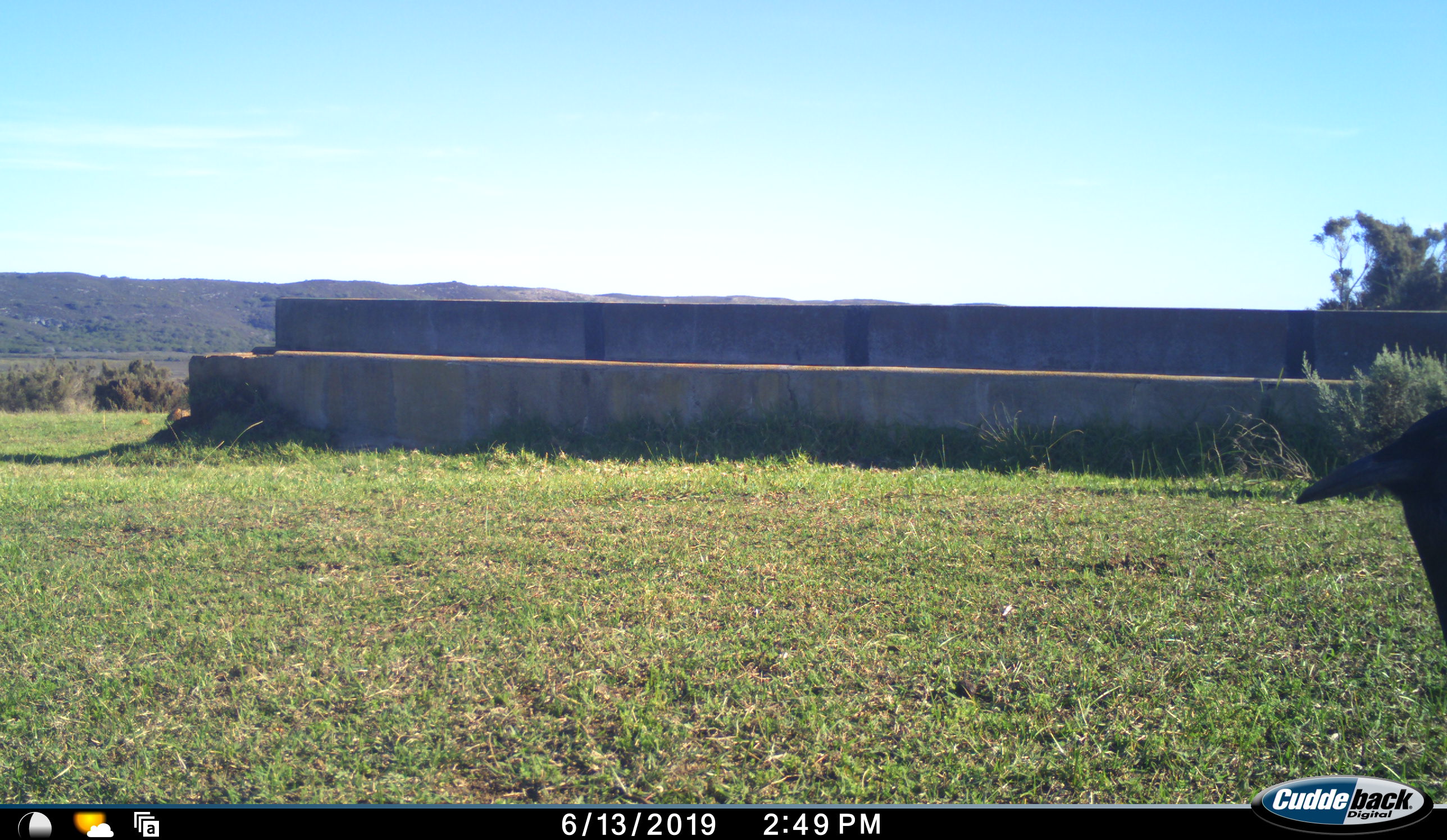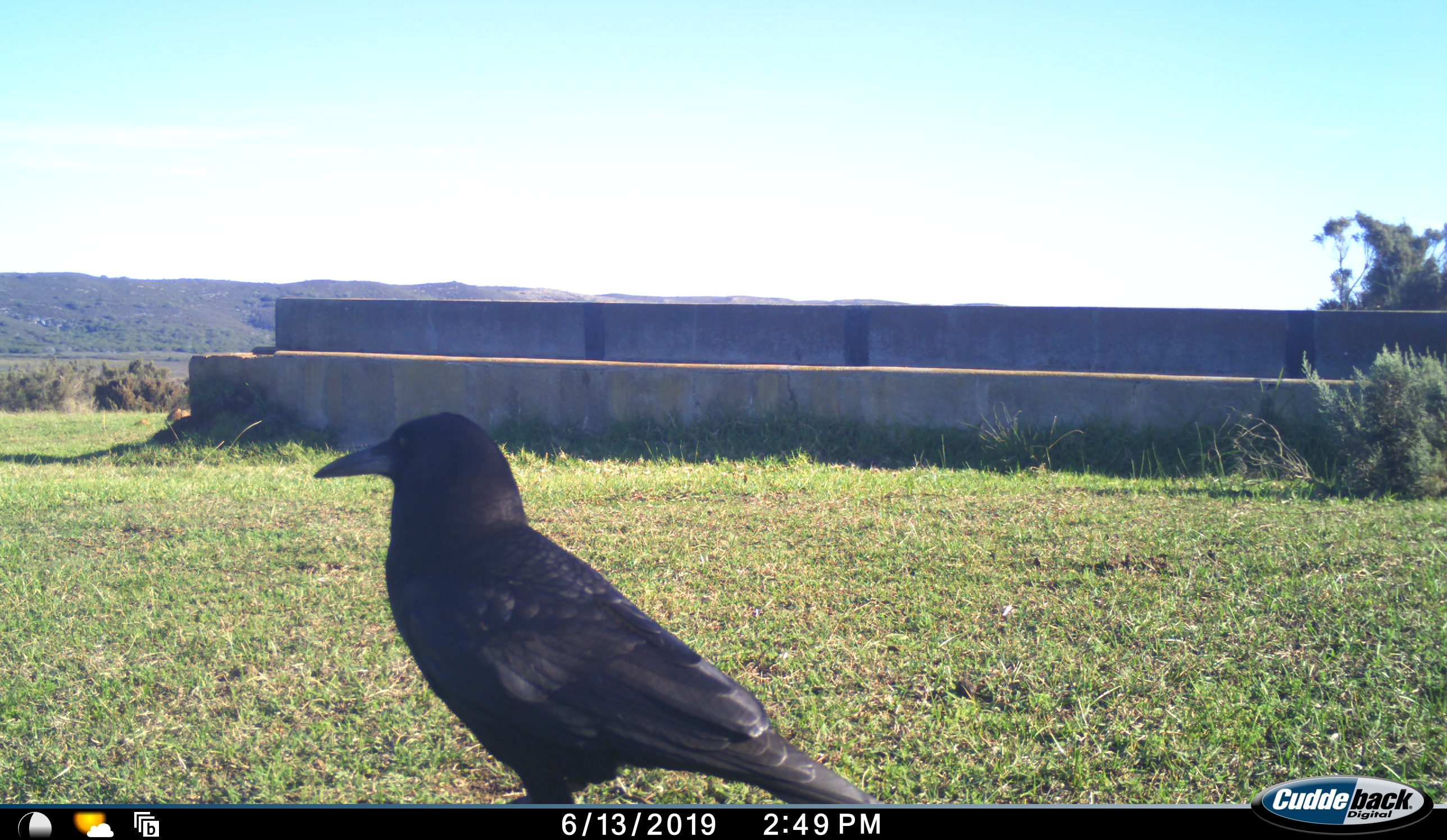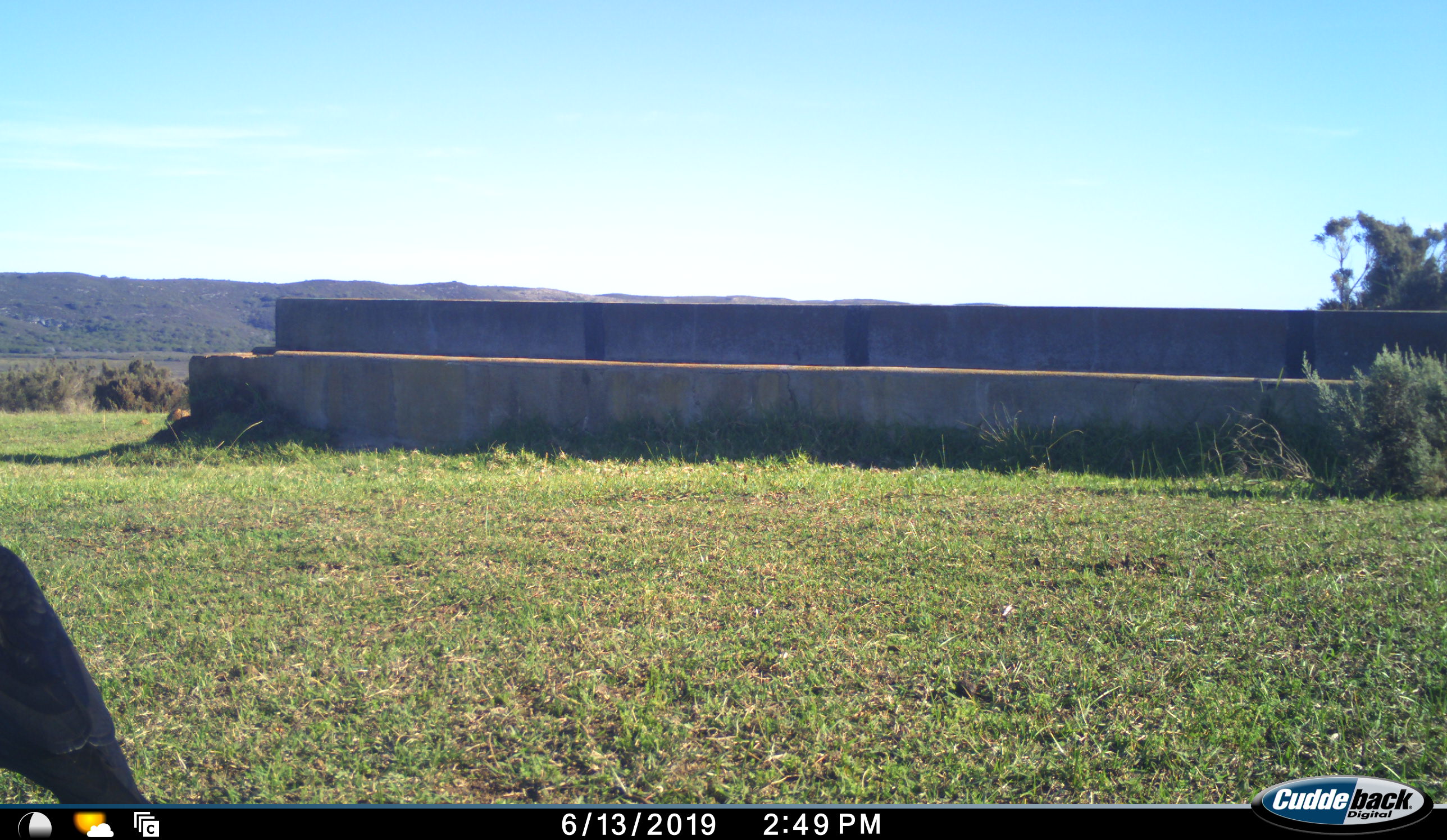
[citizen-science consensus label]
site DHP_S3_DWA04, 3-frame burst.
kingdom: Animalia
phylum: Chordata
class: Aves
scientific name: Aves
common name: bird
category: birdother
Birdother (bird) (Aves), count 1. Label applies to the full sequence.